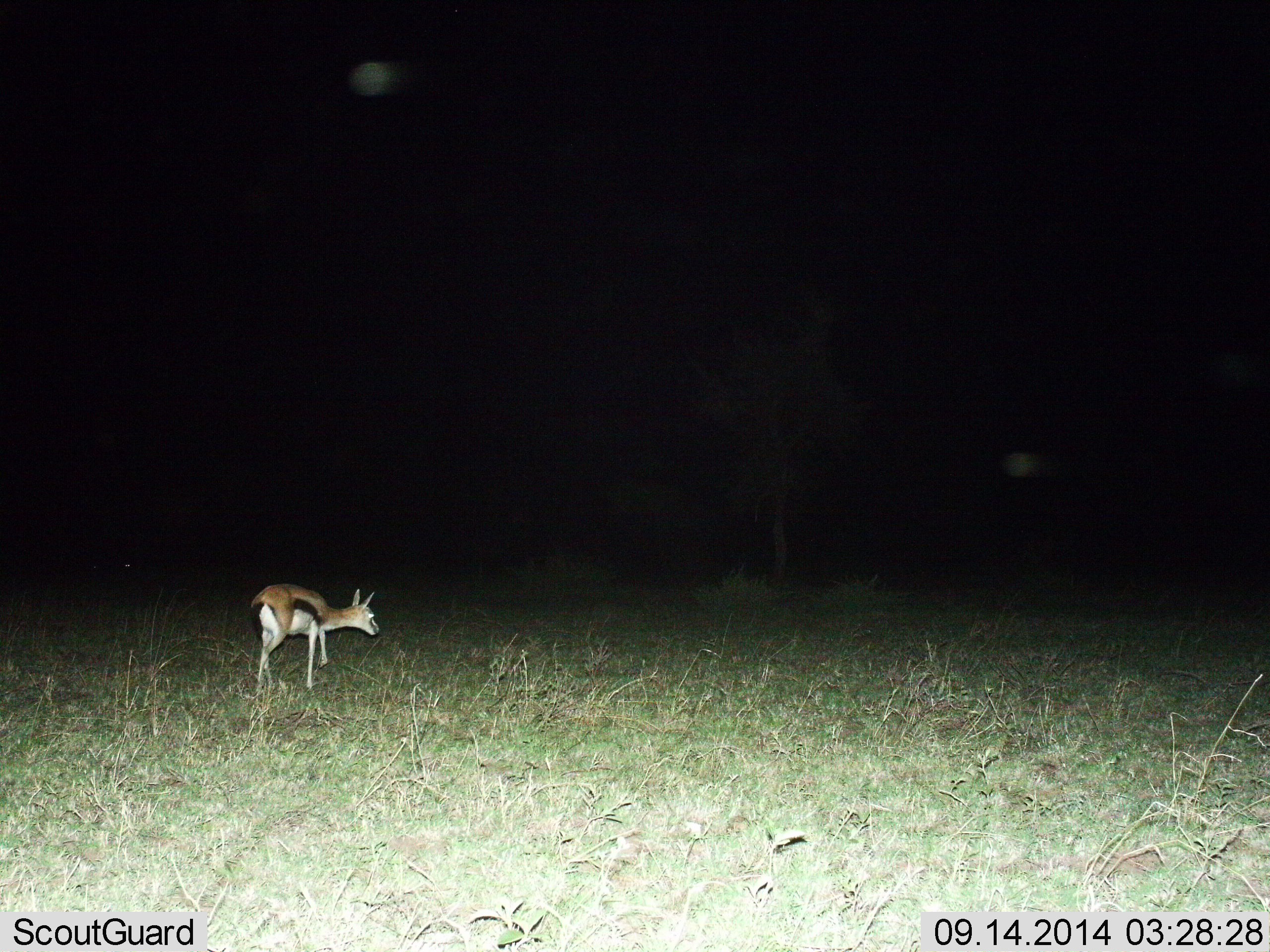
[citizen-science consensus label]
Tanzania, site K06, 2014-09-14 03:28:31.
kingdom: Animalia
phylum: Chordata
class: Mammalia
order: Artiodactyla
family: Bovidae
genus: Eudorcas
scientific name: Eudorcas thomsonii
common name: thomson's gazelle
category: gazellethomsons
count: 1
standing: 20%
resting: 0%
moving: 80%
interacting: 0%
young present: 0%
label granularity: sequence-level